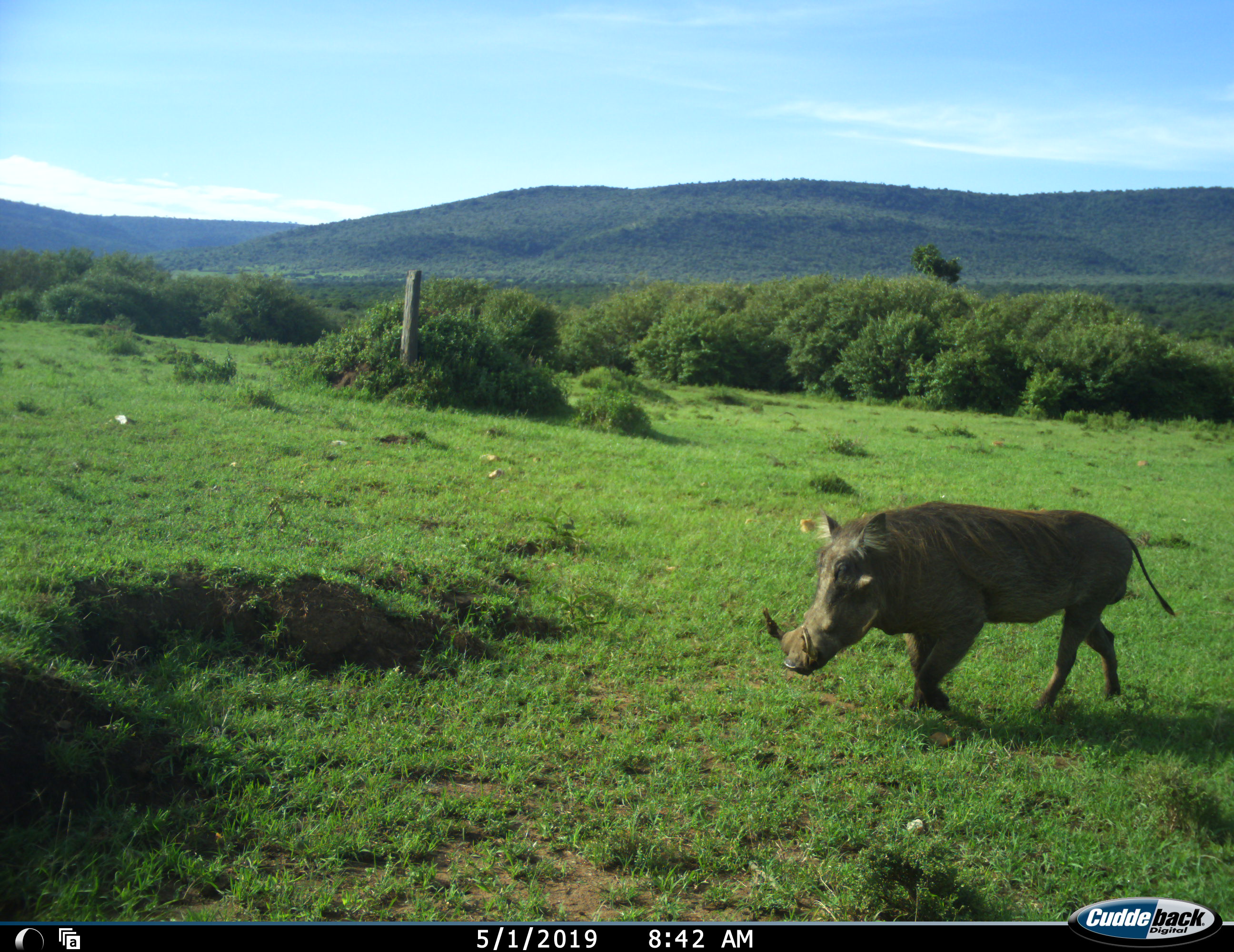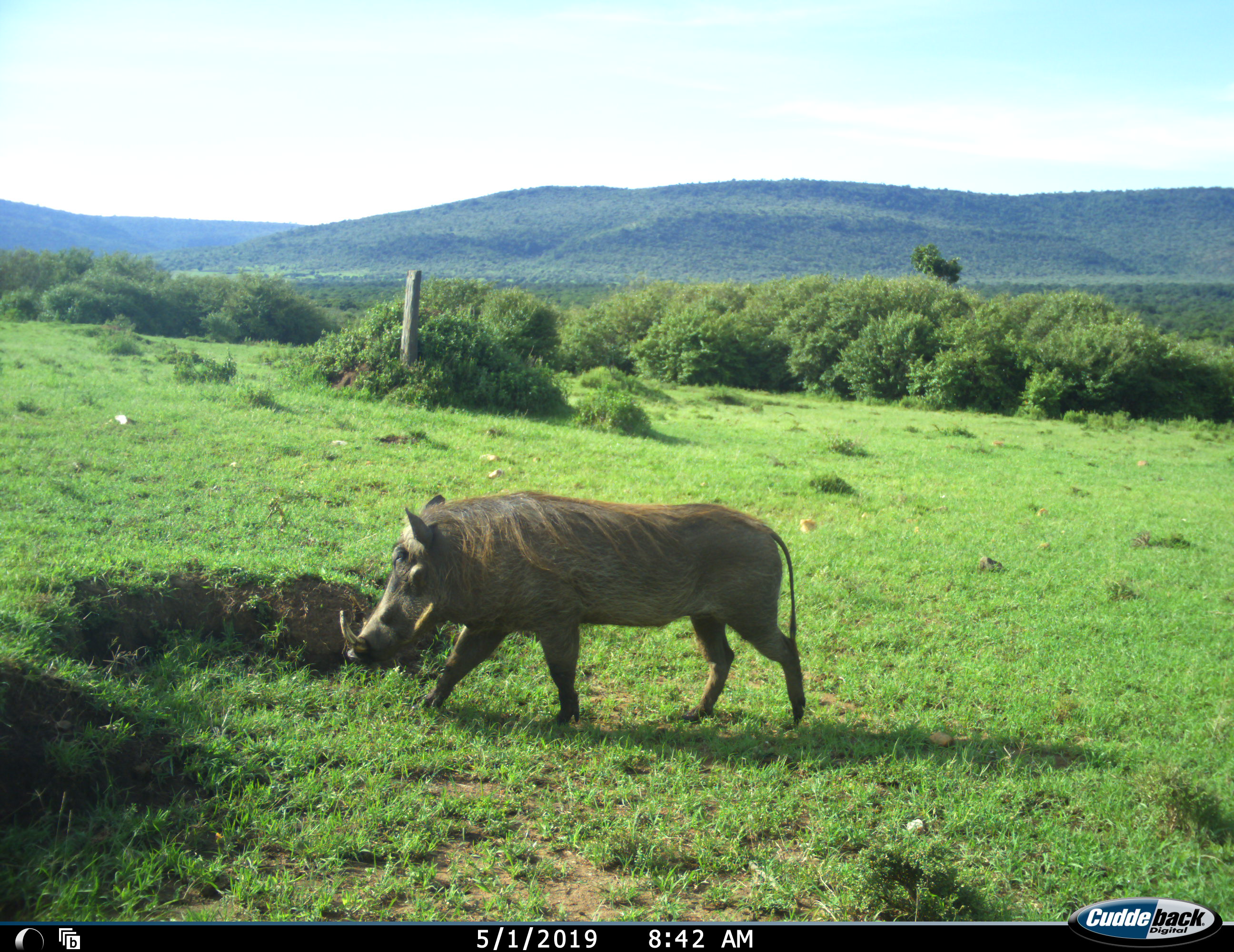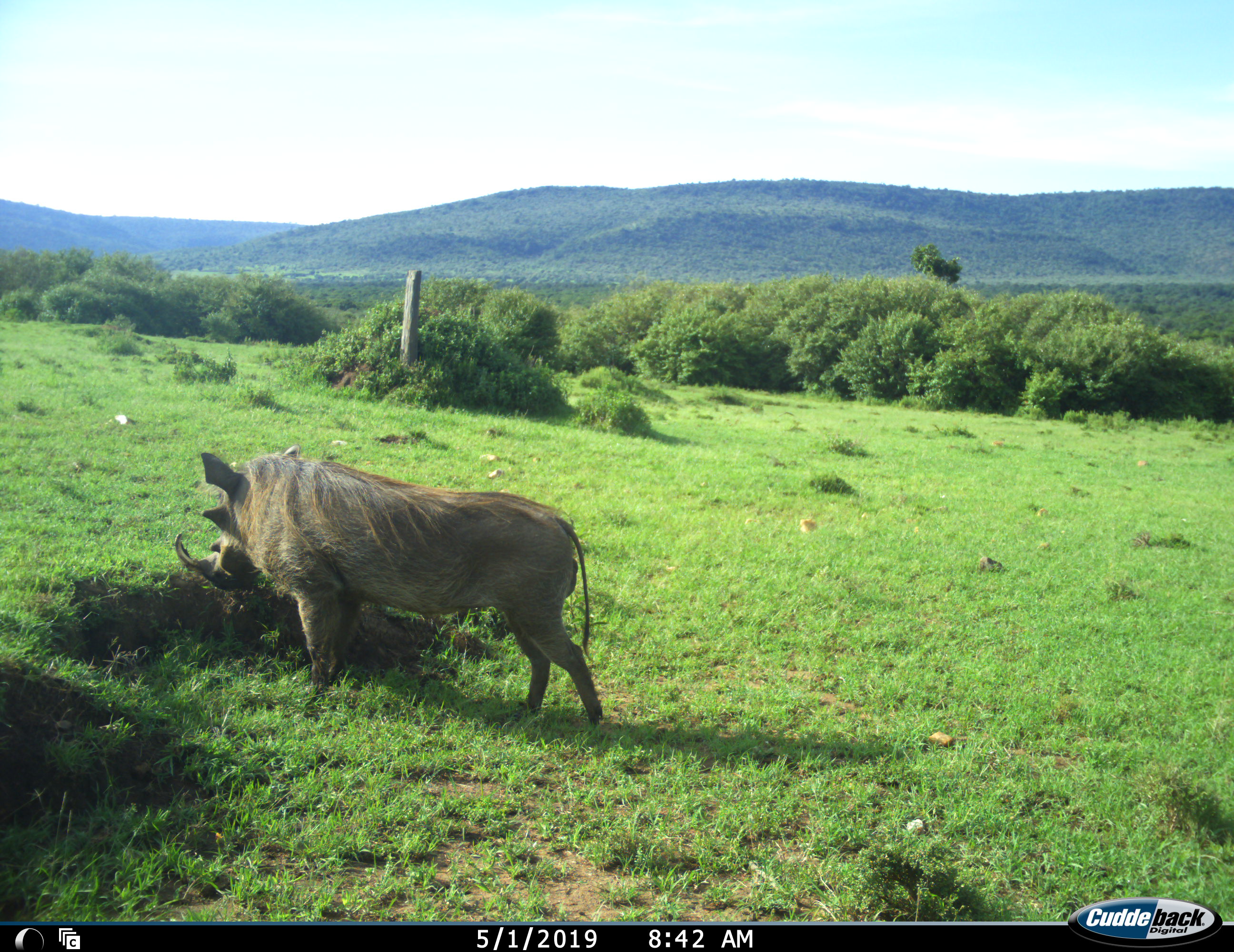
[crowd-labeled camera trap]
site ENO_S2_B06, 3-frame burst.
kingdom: Animalia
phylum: Chordata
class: Mammalia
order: Artiodactyla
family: Suidae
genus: Phacochoerus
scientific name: Phacochoerus africanus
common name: warthog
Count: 1.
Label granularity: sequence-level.